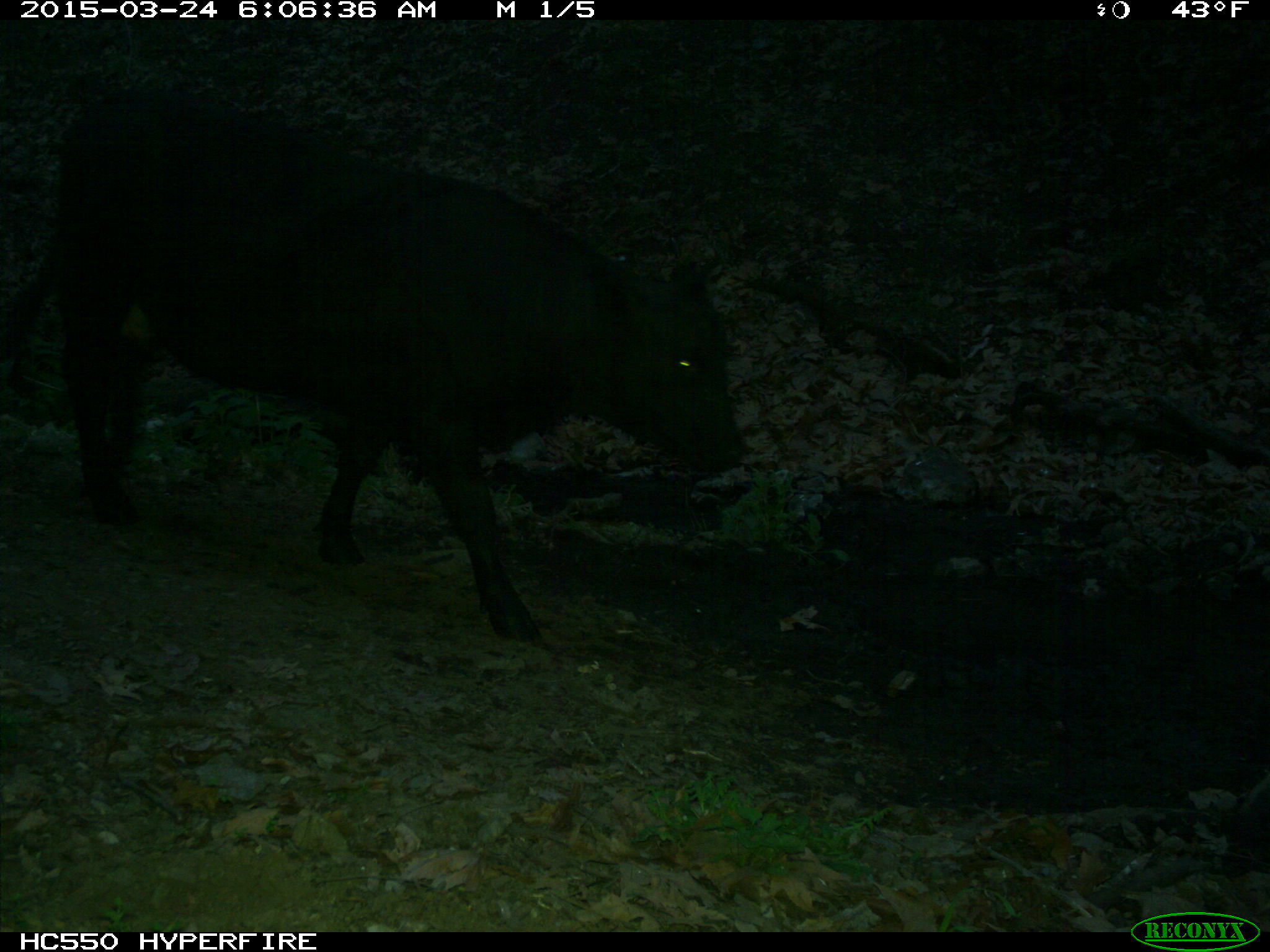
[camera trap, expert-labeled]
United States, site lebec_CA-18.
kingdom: Animalia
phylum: Chordata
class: Mammalia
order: Artiodactyla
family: Bovidae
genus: Bos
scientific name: Bos taurus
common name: domestic cow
Bos taurus (domestic cow).